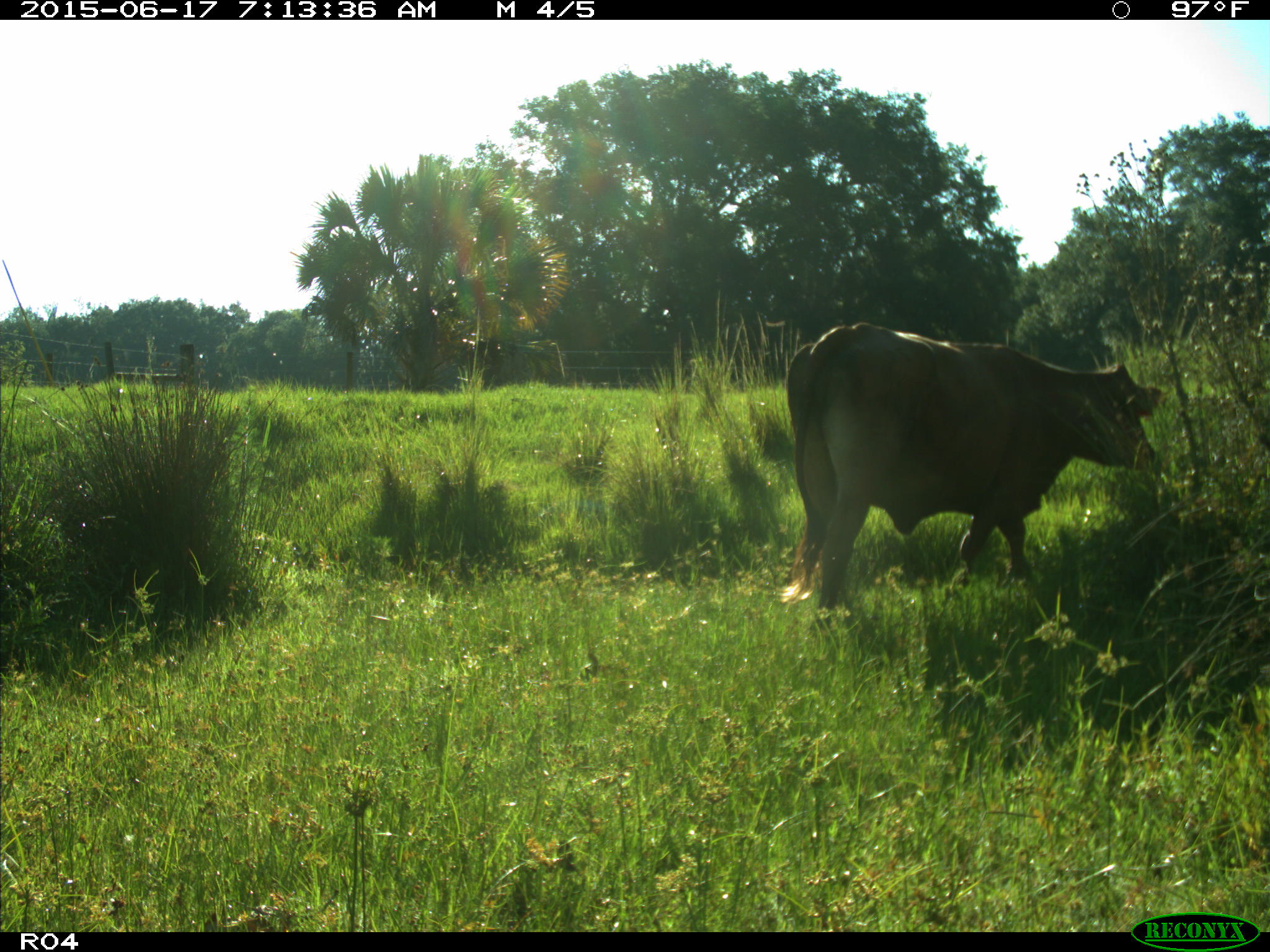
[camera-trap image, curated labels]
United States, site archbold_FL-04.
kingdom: Animalia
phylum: Chordata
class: Mammalia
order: Artiodactyla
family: Bovidae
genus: Bos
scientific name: Bos taurus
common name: domestic cow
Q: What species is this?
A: Bos taurus (domestic cow).